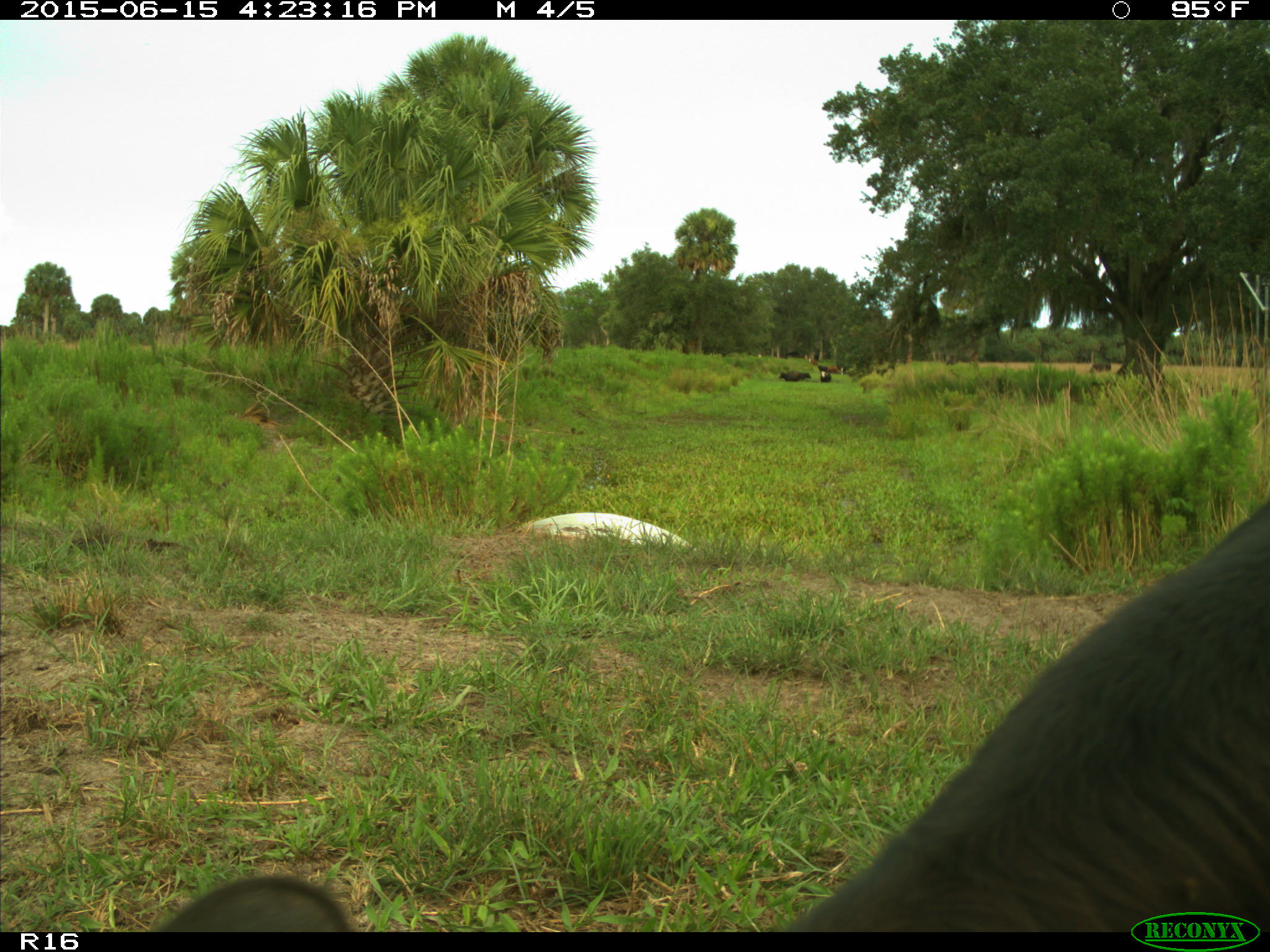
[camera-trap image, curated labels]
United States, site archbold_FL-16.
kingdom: Animalia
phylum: Chordata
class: Mammalia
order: Artiodactyla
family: Bovidae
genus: Bos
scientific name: Bos taurus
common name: domestic cow